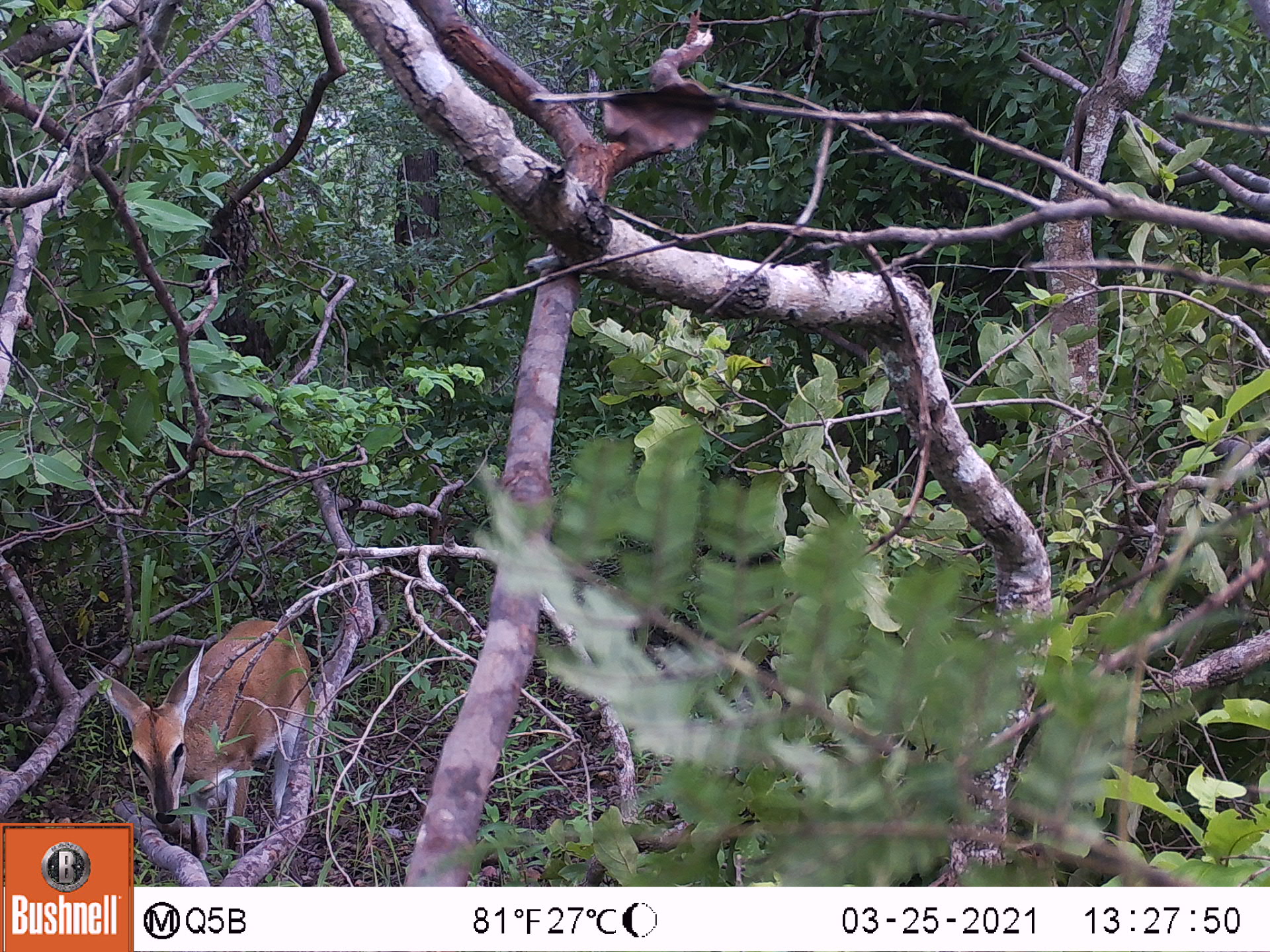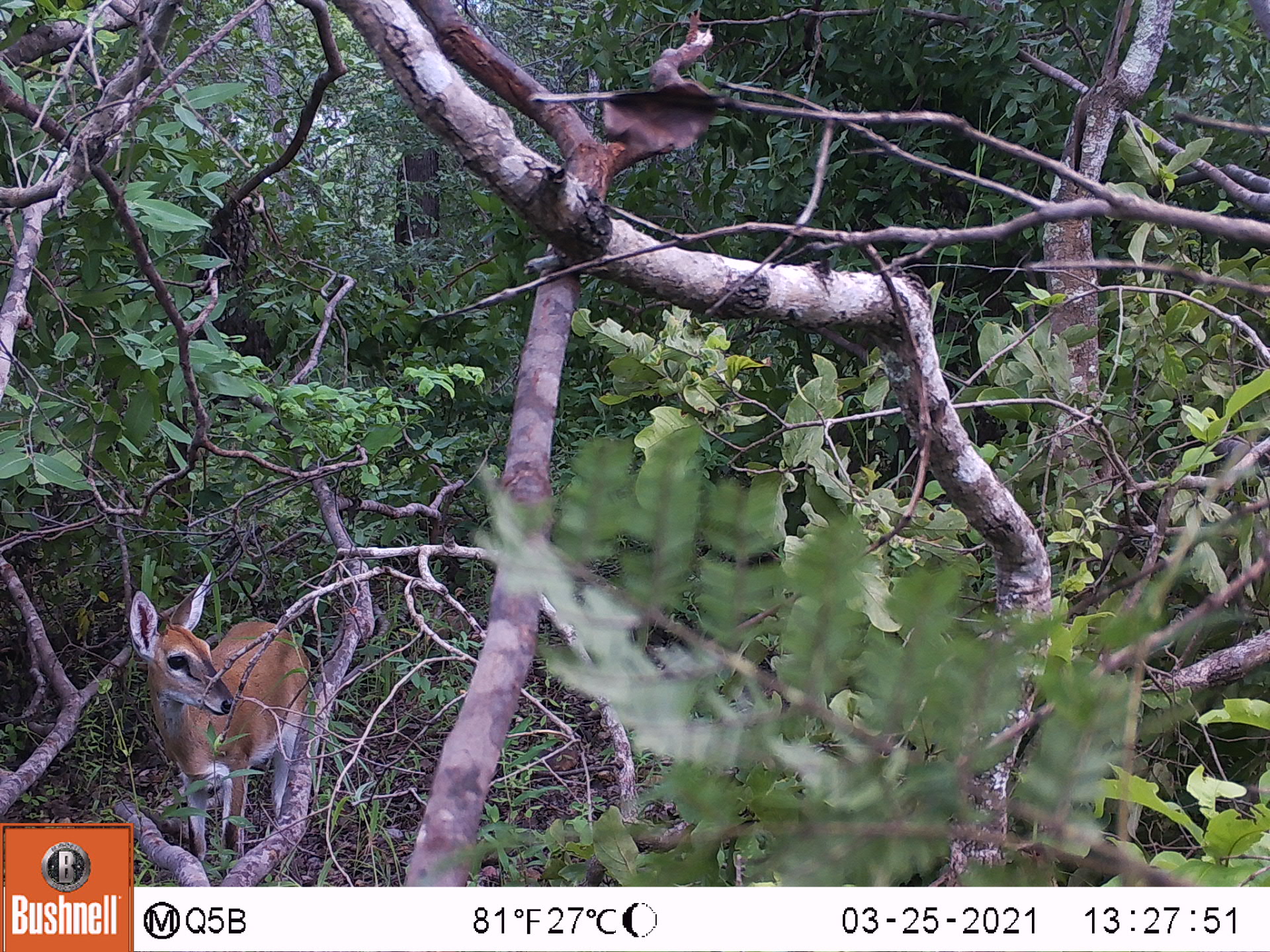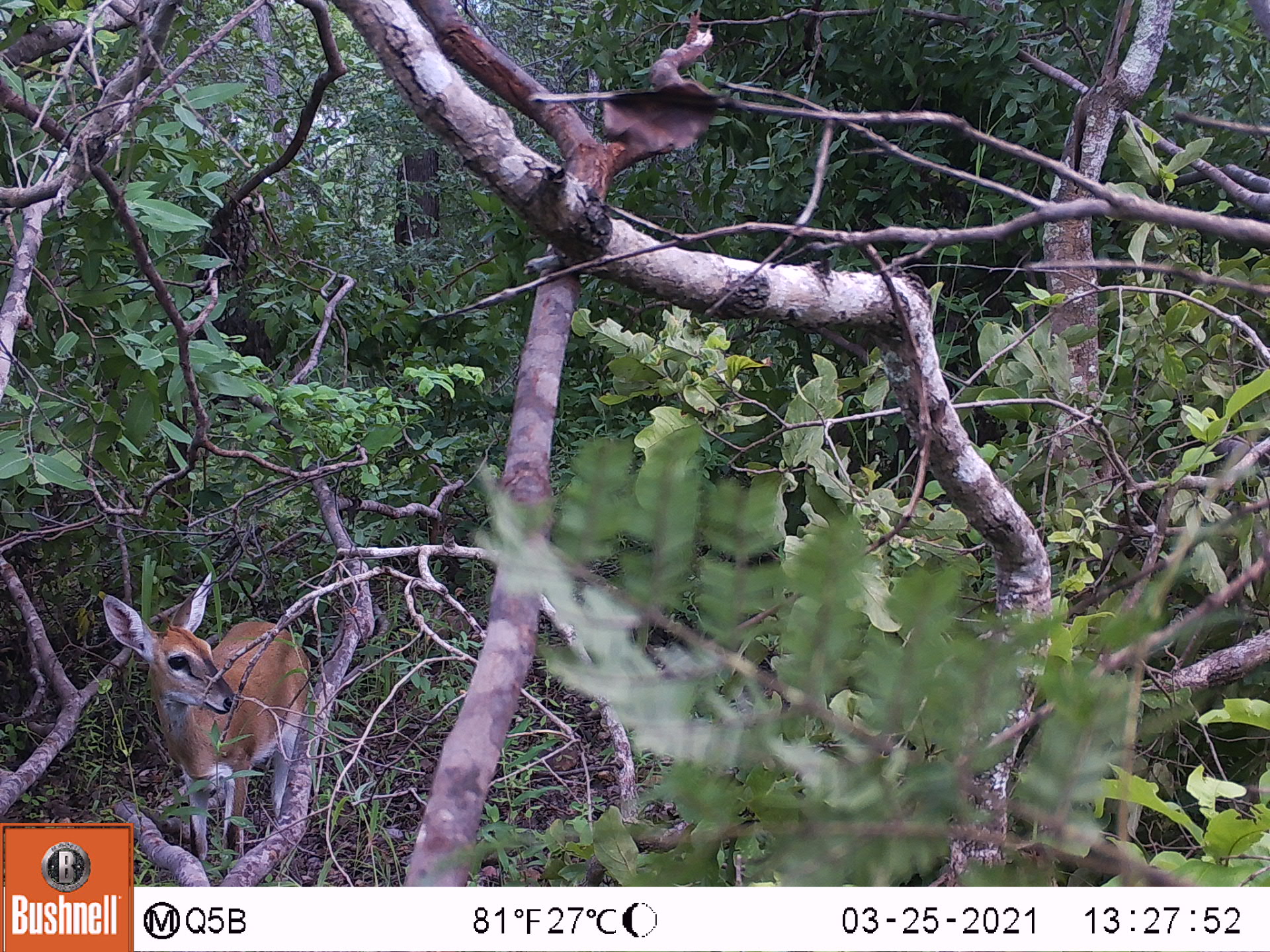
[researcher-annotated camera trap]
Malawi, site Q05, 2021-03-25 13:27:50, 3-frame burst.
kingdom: Animalia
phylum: Chordata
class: Mammalia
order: Artiodactyla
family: Bovidae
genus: Sylvicapra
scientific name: Sylvicapra grimmia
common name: common duiker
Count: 1.